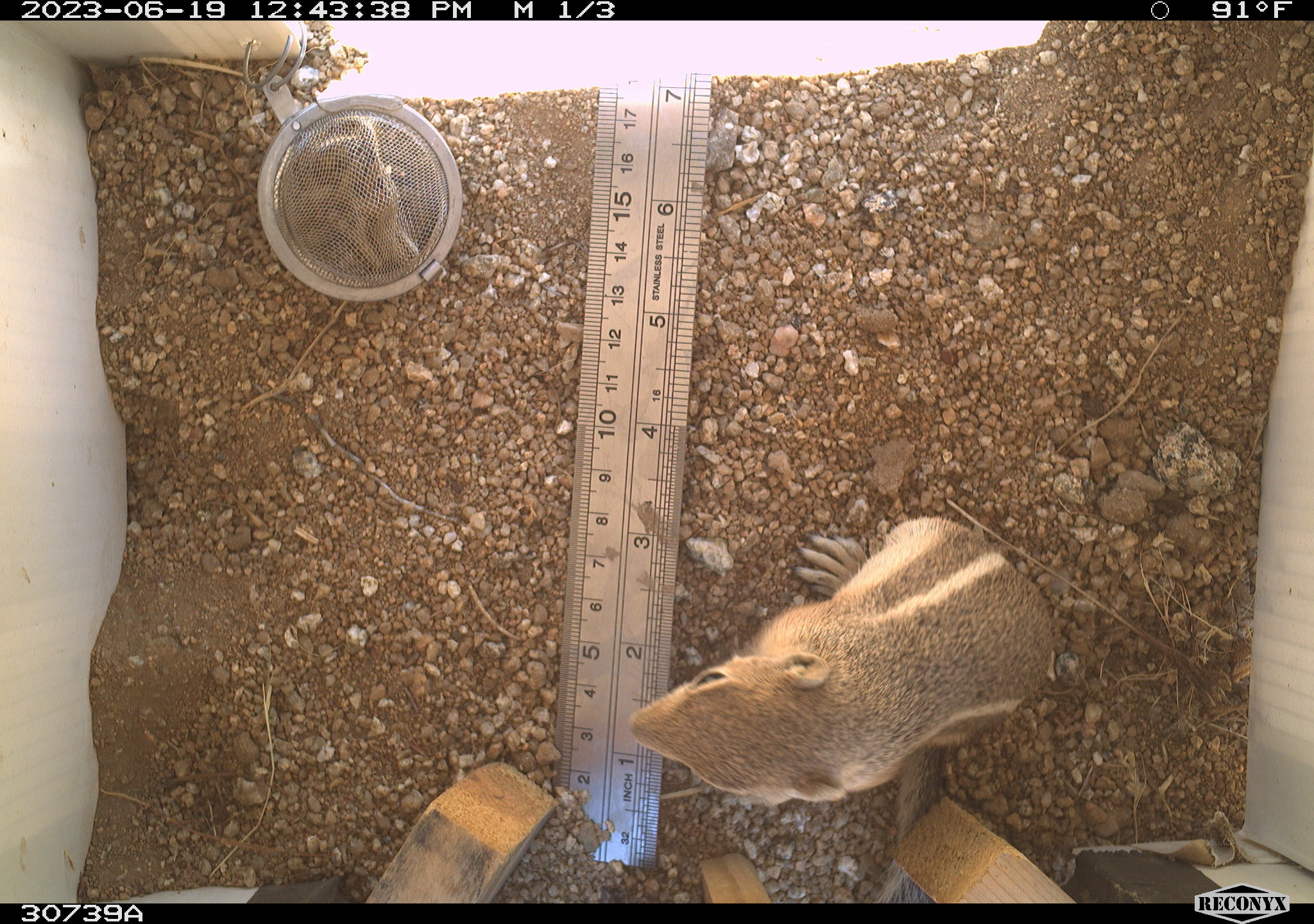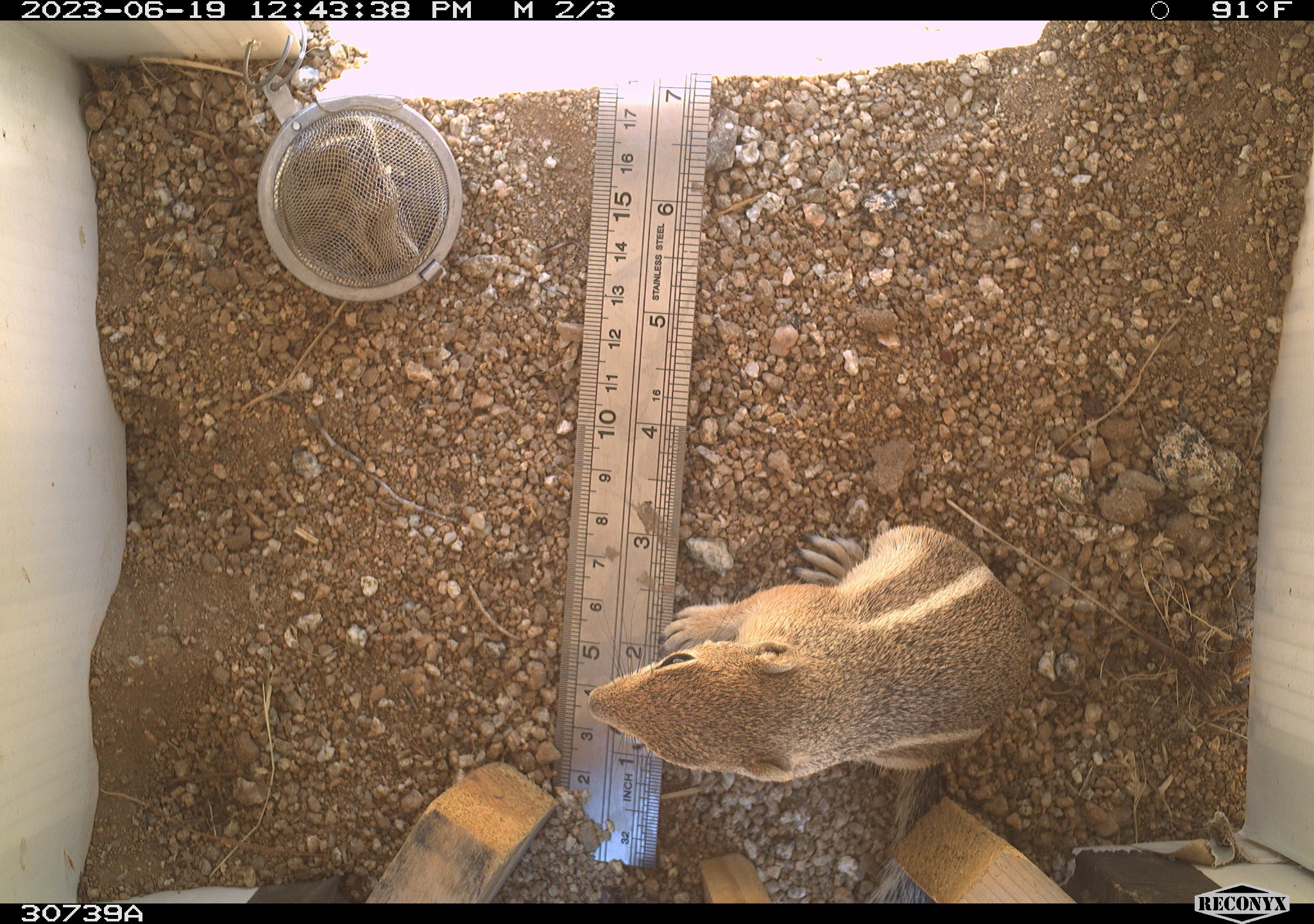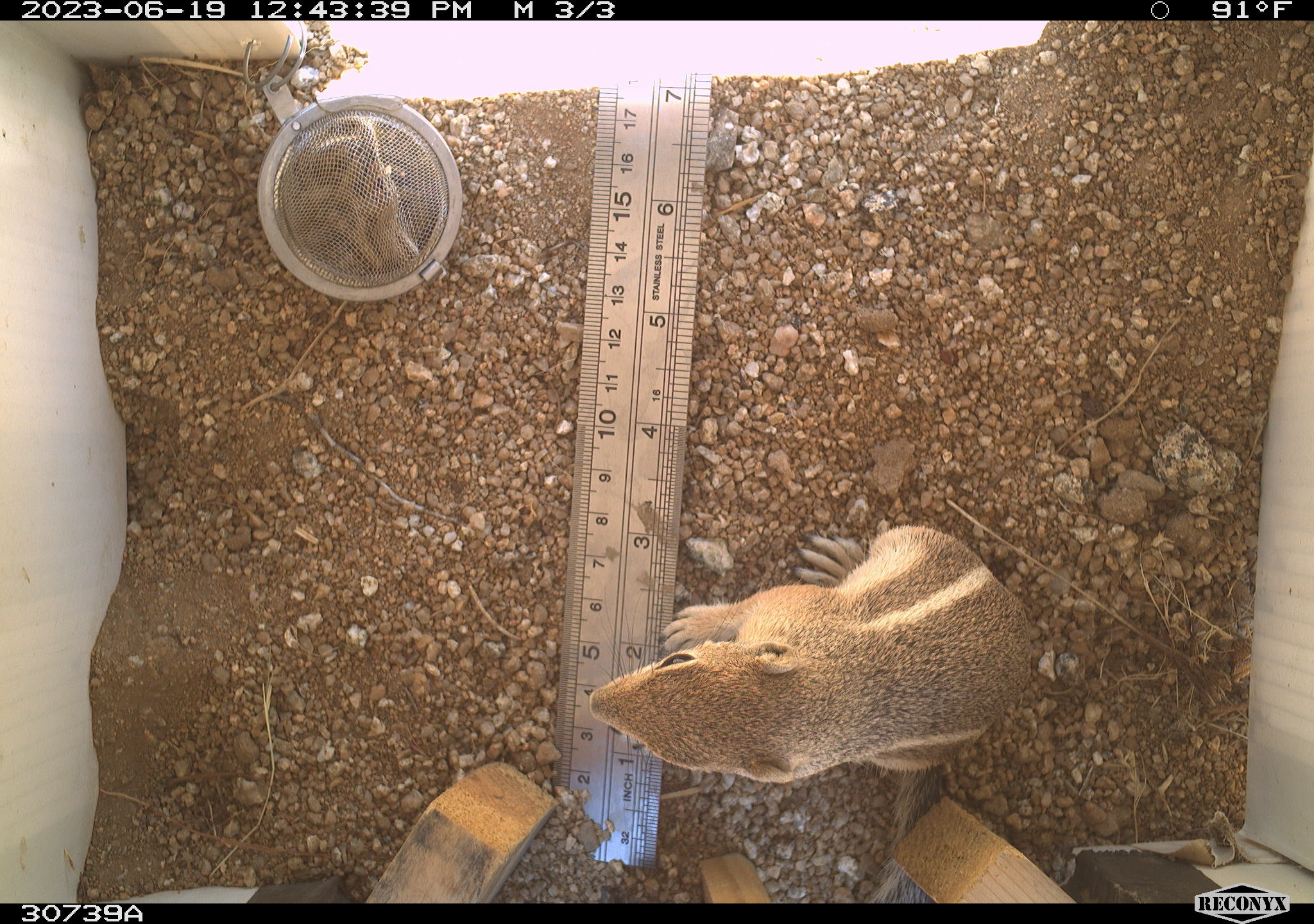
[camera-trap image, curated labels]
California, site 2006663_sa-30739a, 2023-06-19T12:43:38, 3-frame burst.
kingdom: Animalia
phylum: Chordata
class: Mammalia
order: Rodentia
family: Sciuridae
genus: Ammospermophilus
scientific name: Ammospermophilus leucurus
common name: white-tailed antelope squirrel